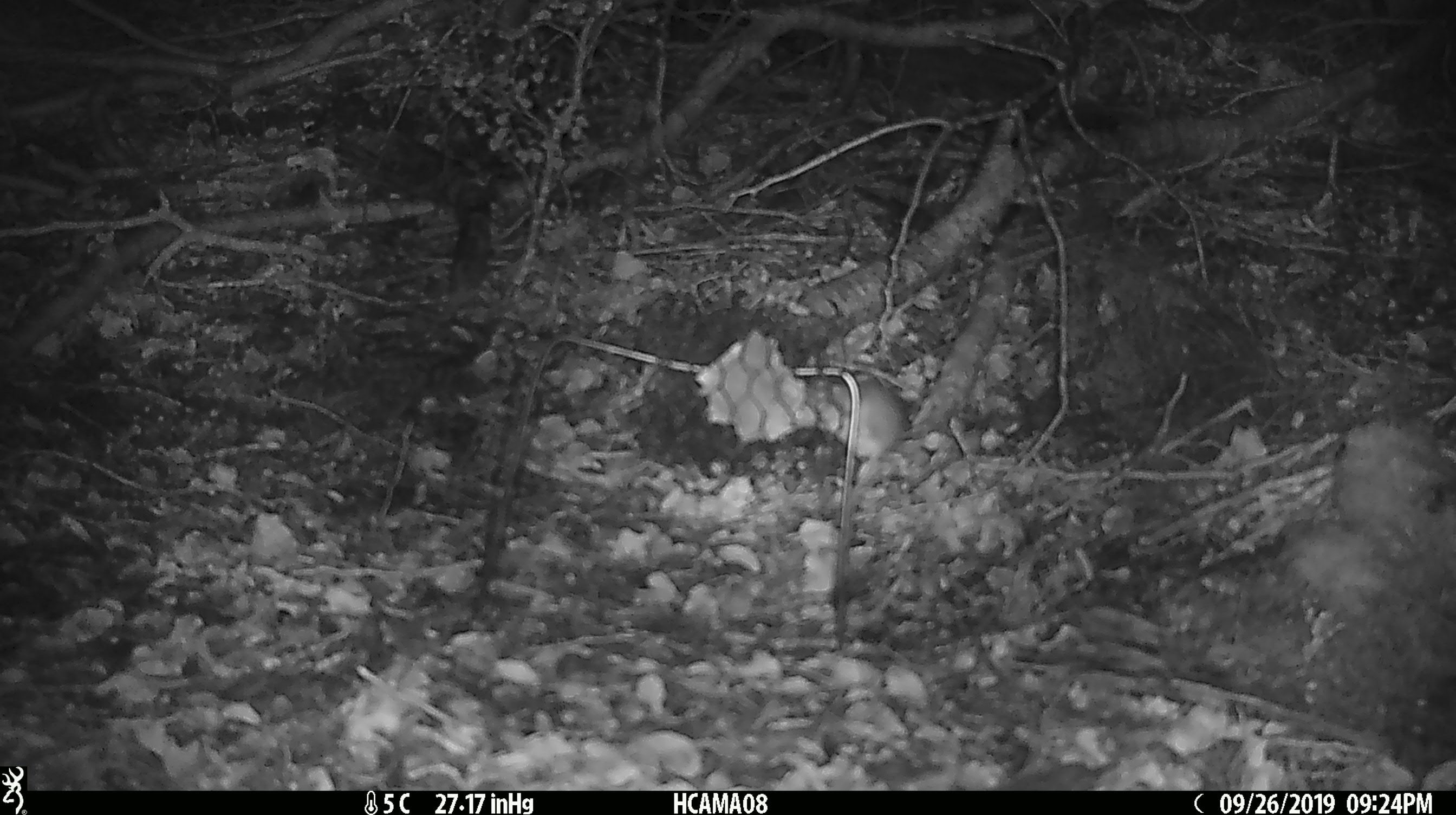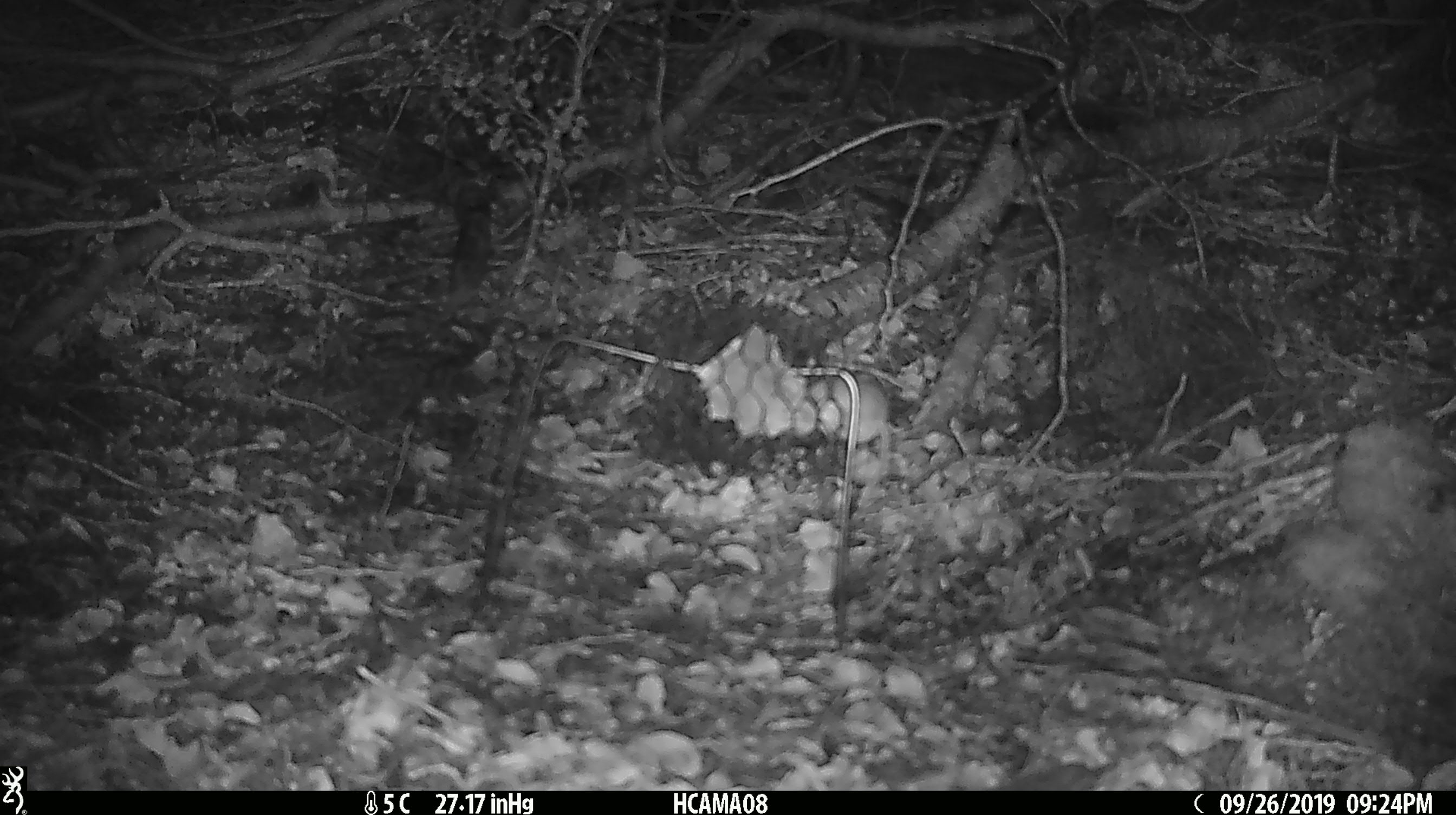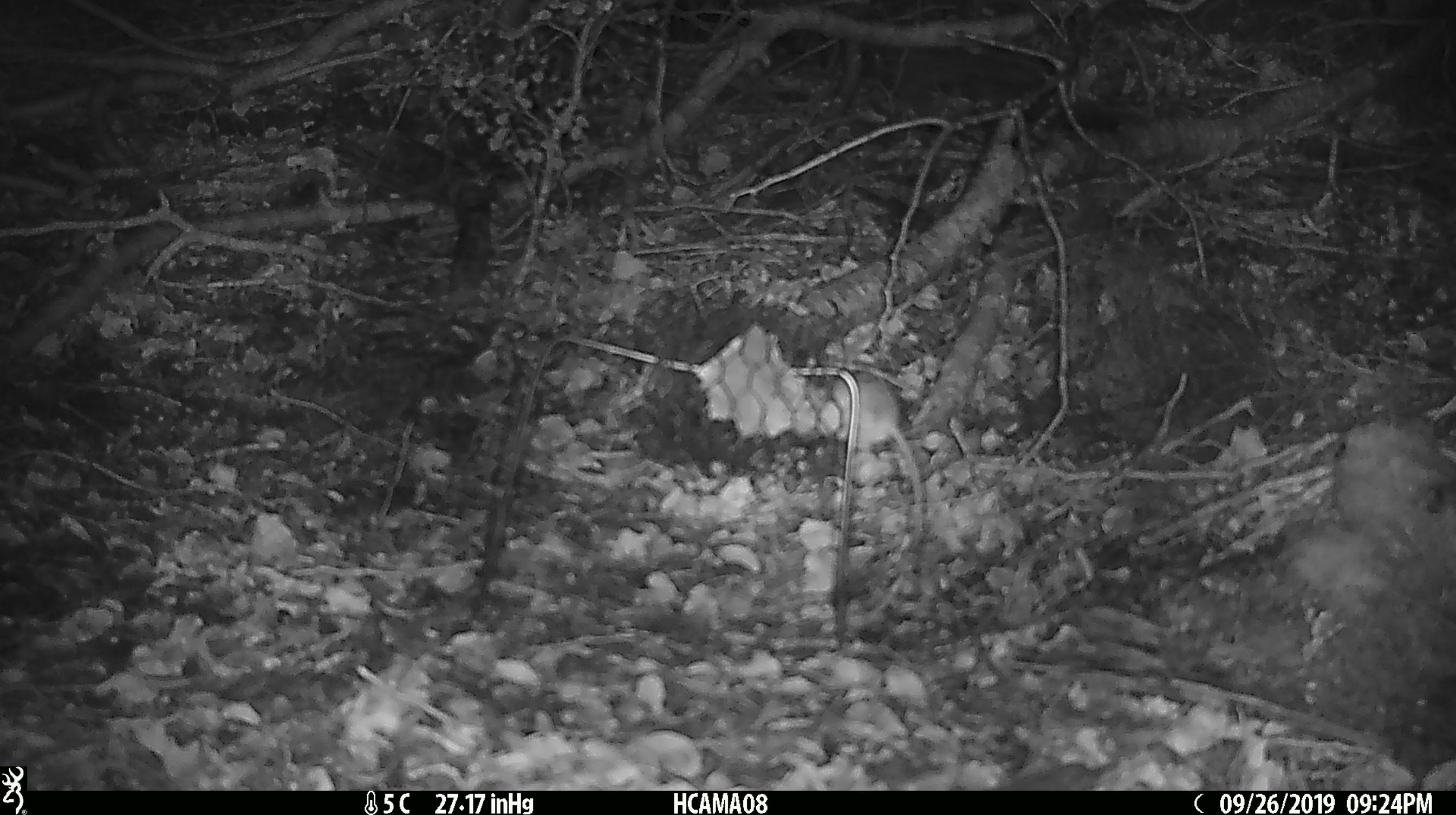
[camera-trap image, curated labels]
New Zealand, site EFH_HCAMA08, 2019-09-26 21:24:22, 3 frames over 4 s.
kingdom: Animalia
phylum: Chordata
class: Mammalia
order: Rodentia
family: Muridae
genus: Mus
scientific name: Mus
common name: mouse